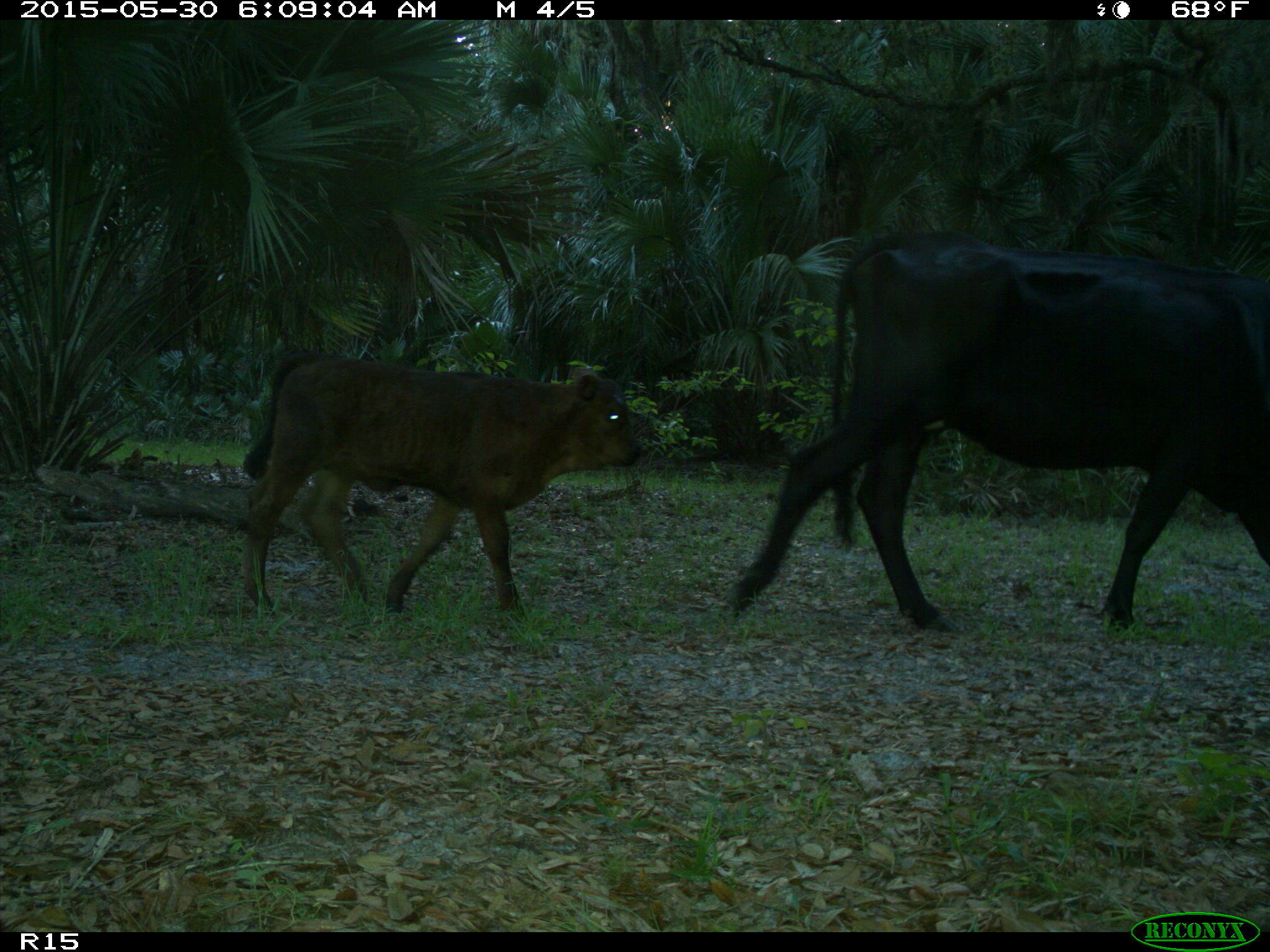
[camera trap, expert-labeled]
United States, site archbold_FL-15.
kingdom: Animalia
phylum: Chordata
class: Mammalia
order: Artiodactyla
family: Bovidae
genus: Bos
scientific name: Bos taurus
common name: domestic cow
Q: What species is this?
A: Bos taurus (domestic cow).